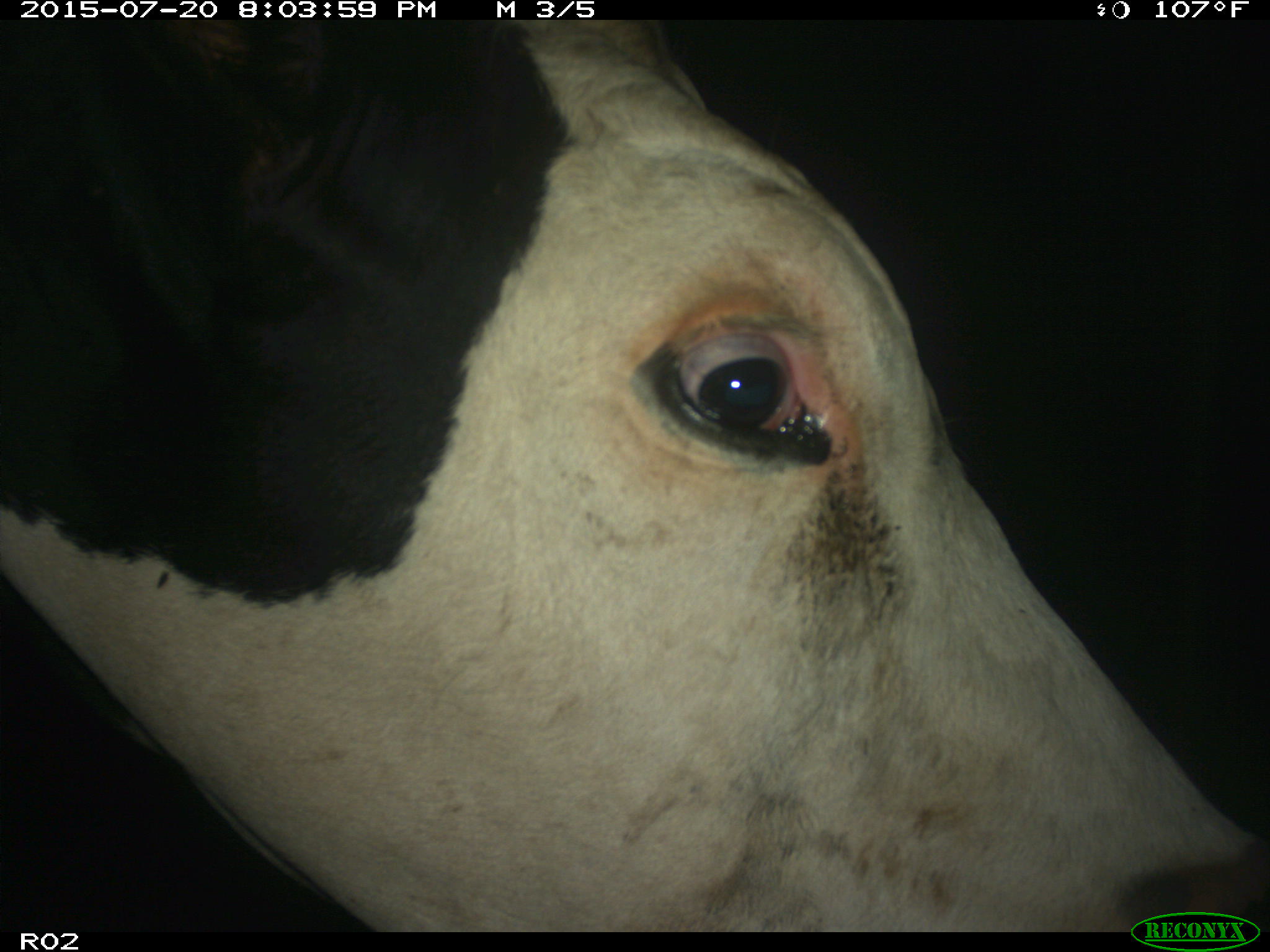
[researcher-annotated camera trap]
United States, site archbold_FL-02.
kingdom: Animalia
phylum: Chordata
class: Mammalia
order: Artiodactyla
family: Bovidae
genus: Bos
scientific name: Bos taurus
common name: domestic cow